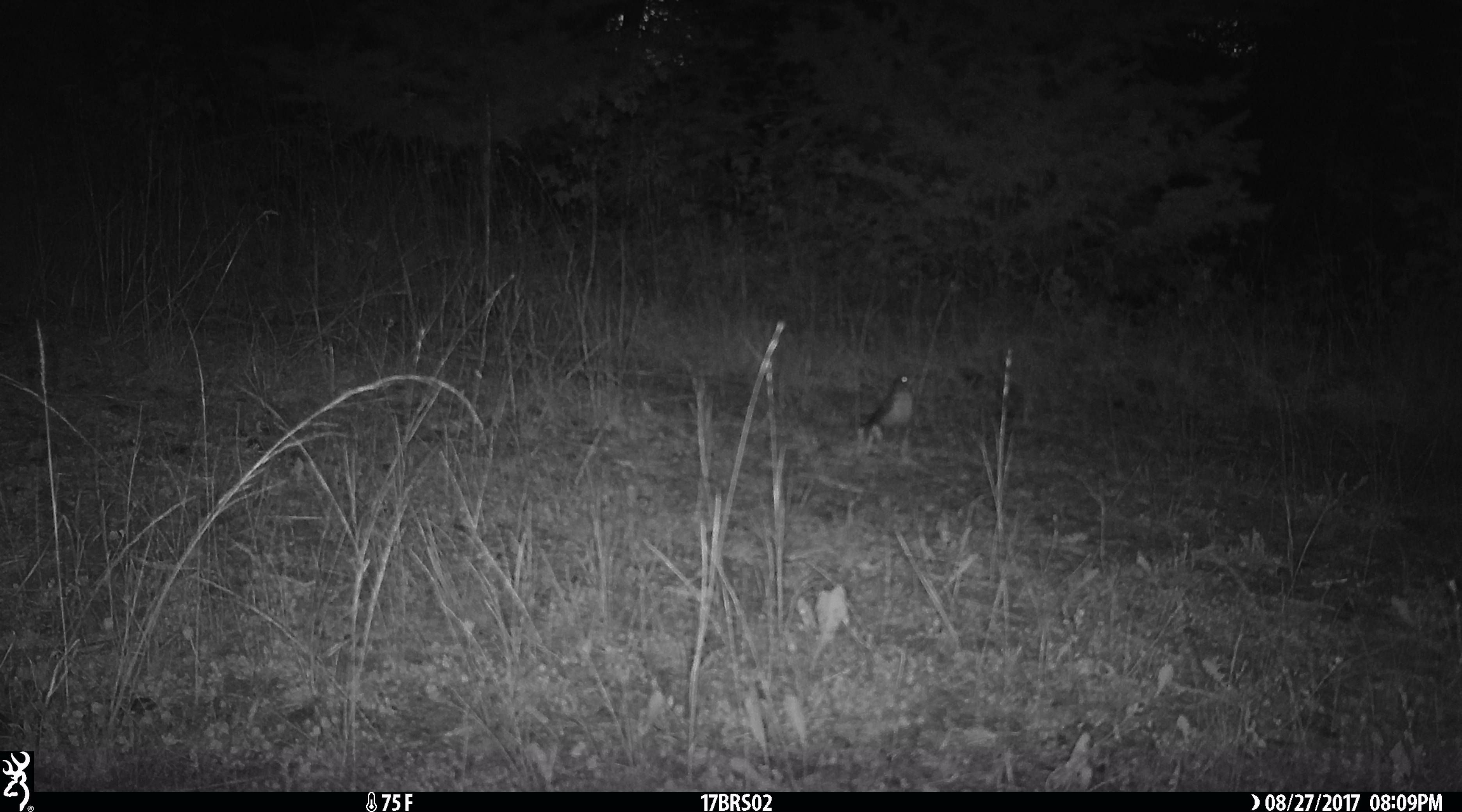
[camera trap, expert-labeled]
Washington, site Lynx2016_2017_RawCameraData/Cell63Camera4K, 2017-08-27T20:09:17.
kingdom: Animalia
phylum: Chordata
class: Aves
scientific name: Aves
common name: birds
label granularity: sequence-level